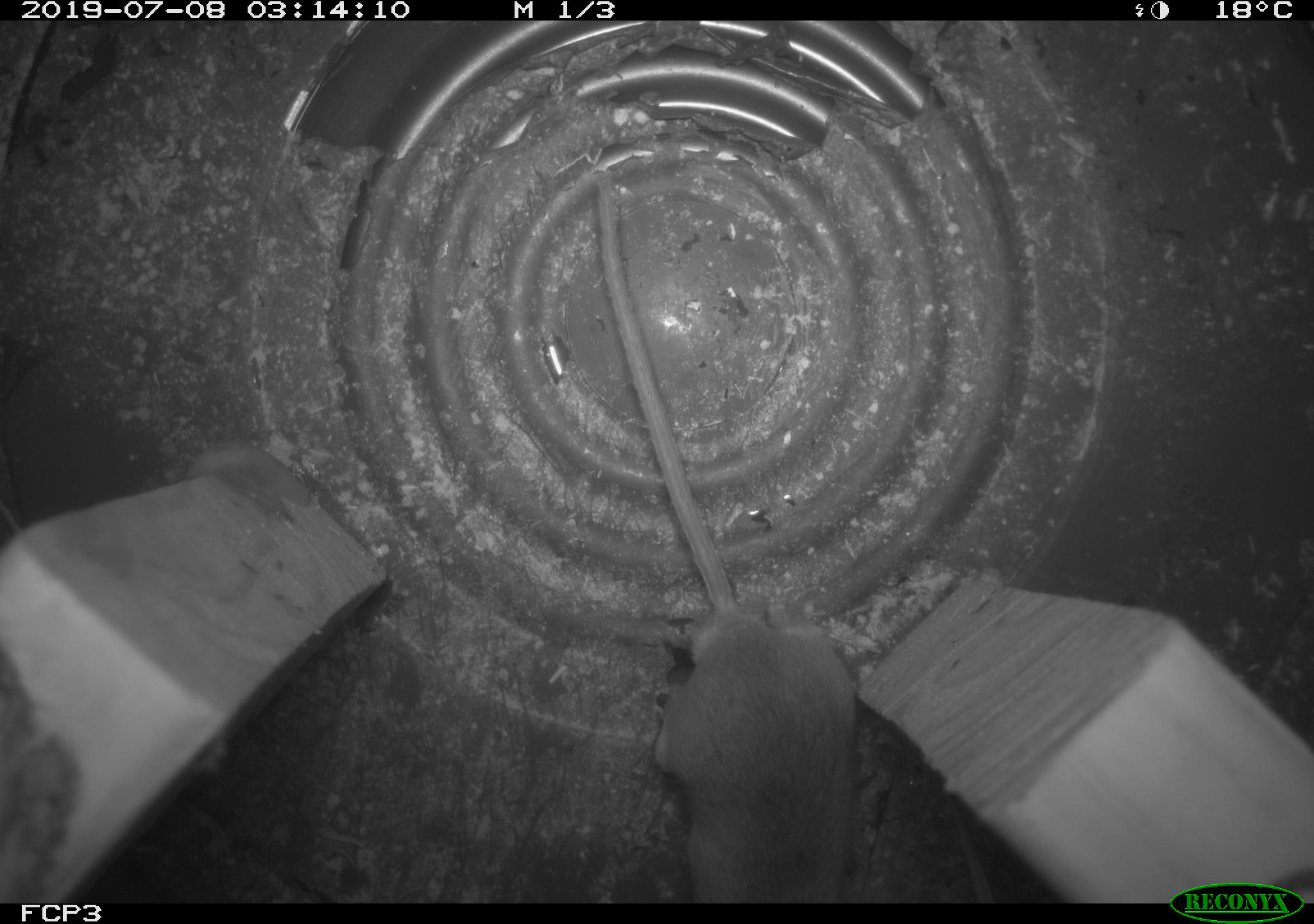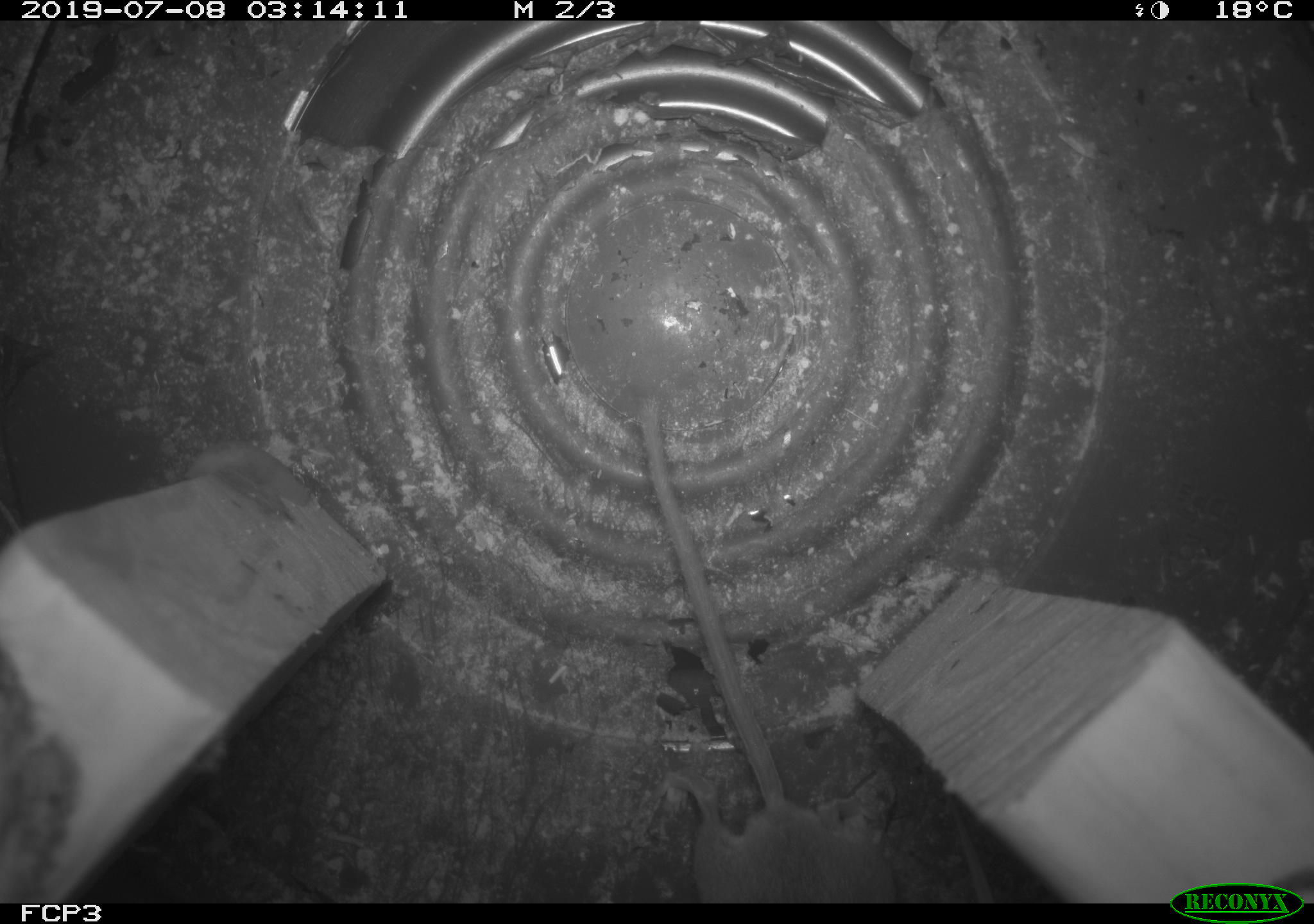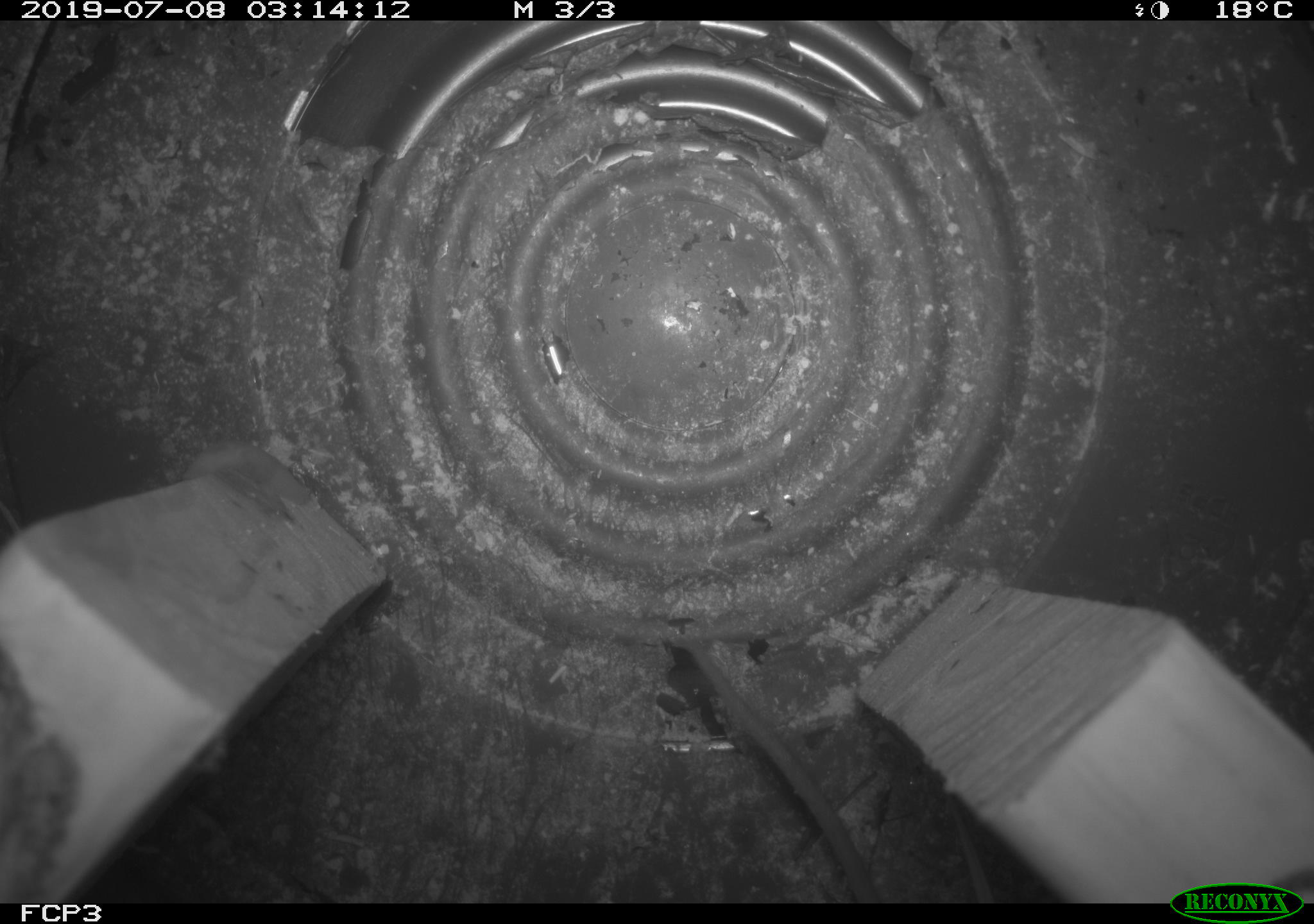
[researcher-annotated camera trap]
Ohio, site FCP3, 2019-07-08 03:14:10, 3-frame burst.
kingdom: Animalia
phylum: Chordata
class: Mammalia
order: Rodentia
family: Cricetidae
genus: Peromyscus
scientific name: Peromyscus leucopus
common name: white-footed mouse